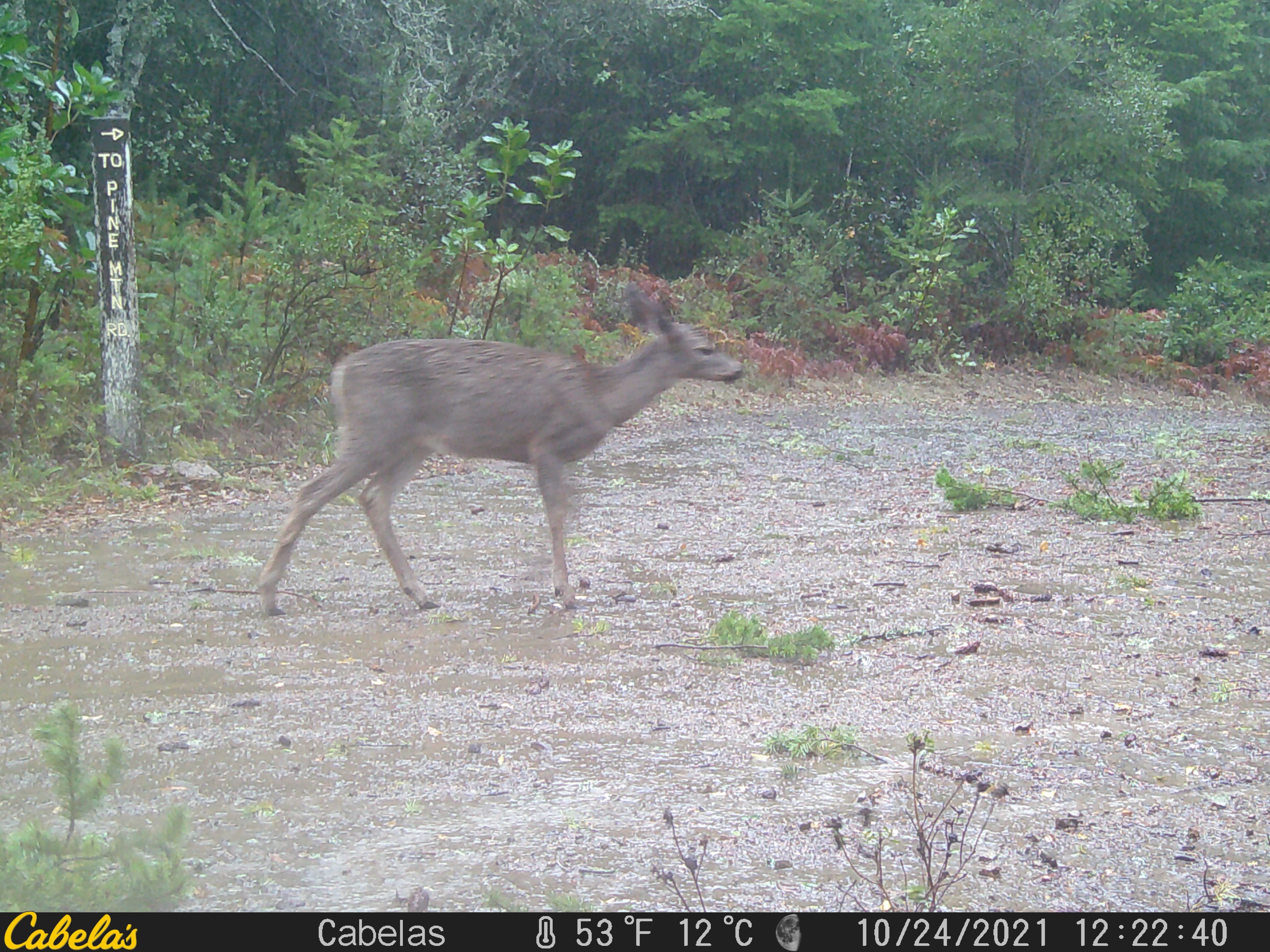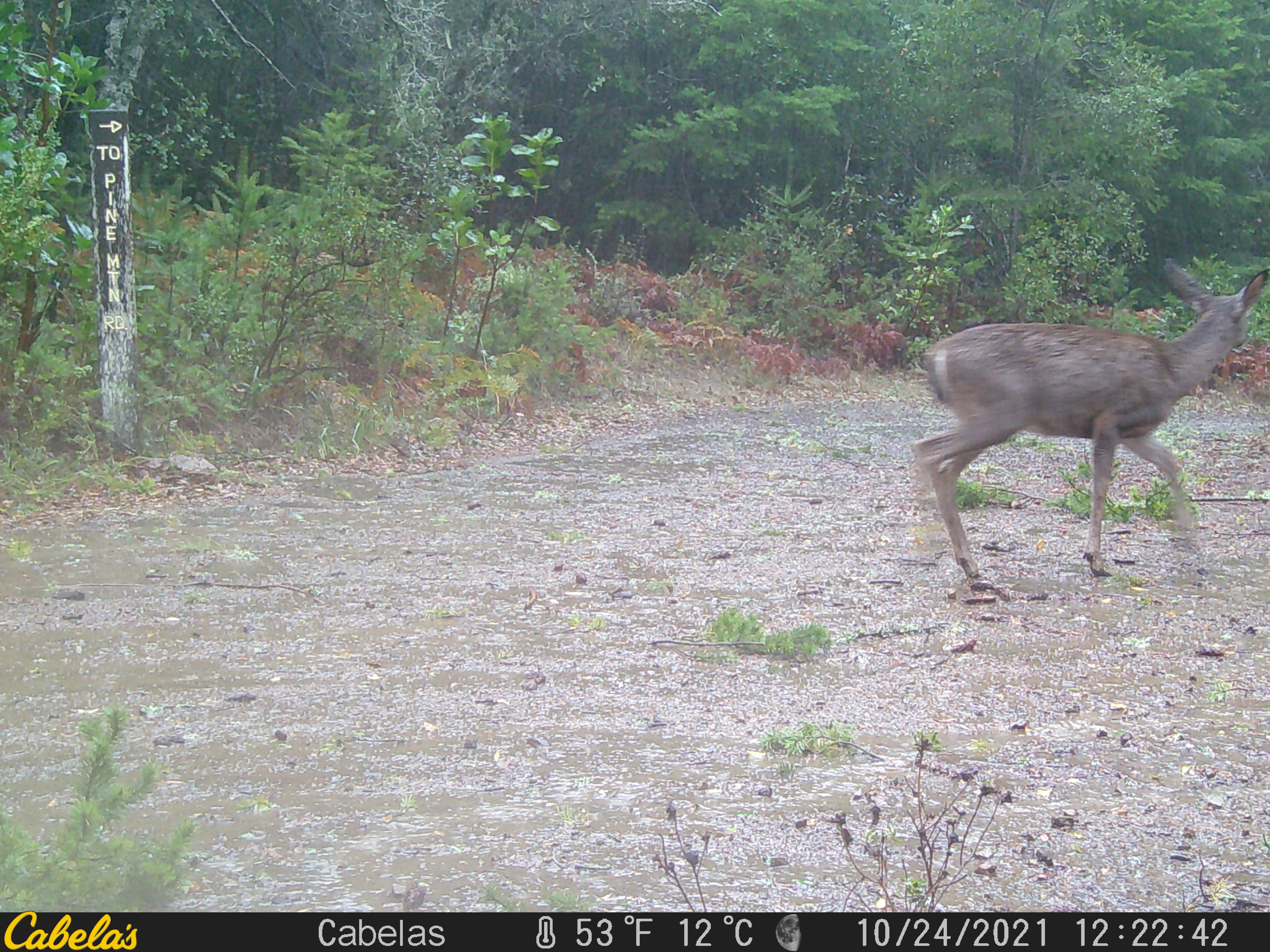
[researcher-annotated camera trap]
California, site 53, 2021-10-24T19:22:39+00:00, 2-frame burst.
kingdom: Animalia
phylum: Chordata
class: Mammalia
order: Artiodactyla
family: Cervidae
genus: Odocoileus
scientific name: Odocoileus hemionus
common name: mule deer